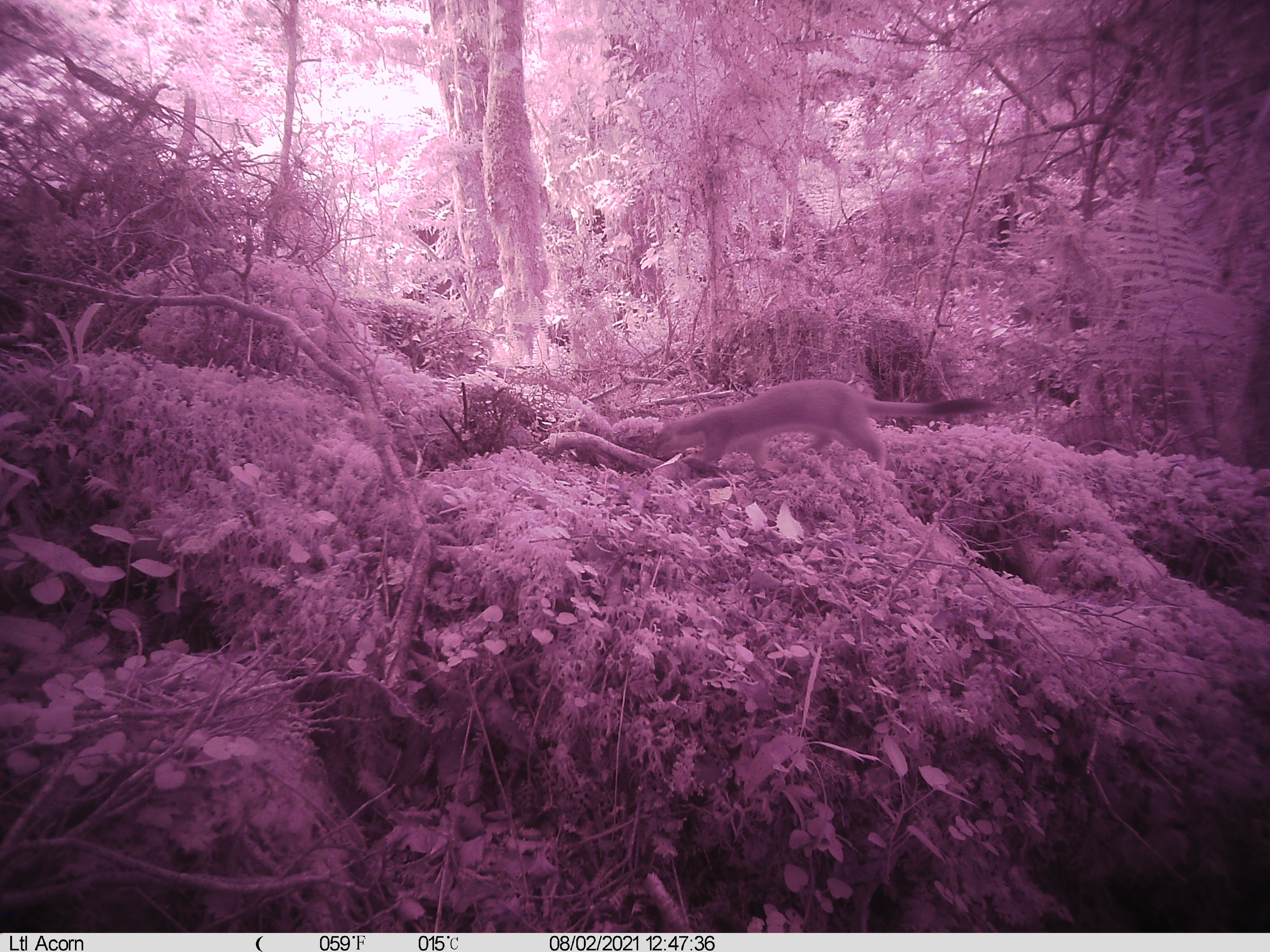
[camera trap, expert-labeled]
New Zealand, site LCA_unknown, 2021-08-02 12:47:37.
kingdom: Animalia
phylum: Chordata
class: Mammalia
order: Carnivora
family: Mustelidae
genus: Mustela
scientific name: Mustela erminea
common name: stoat